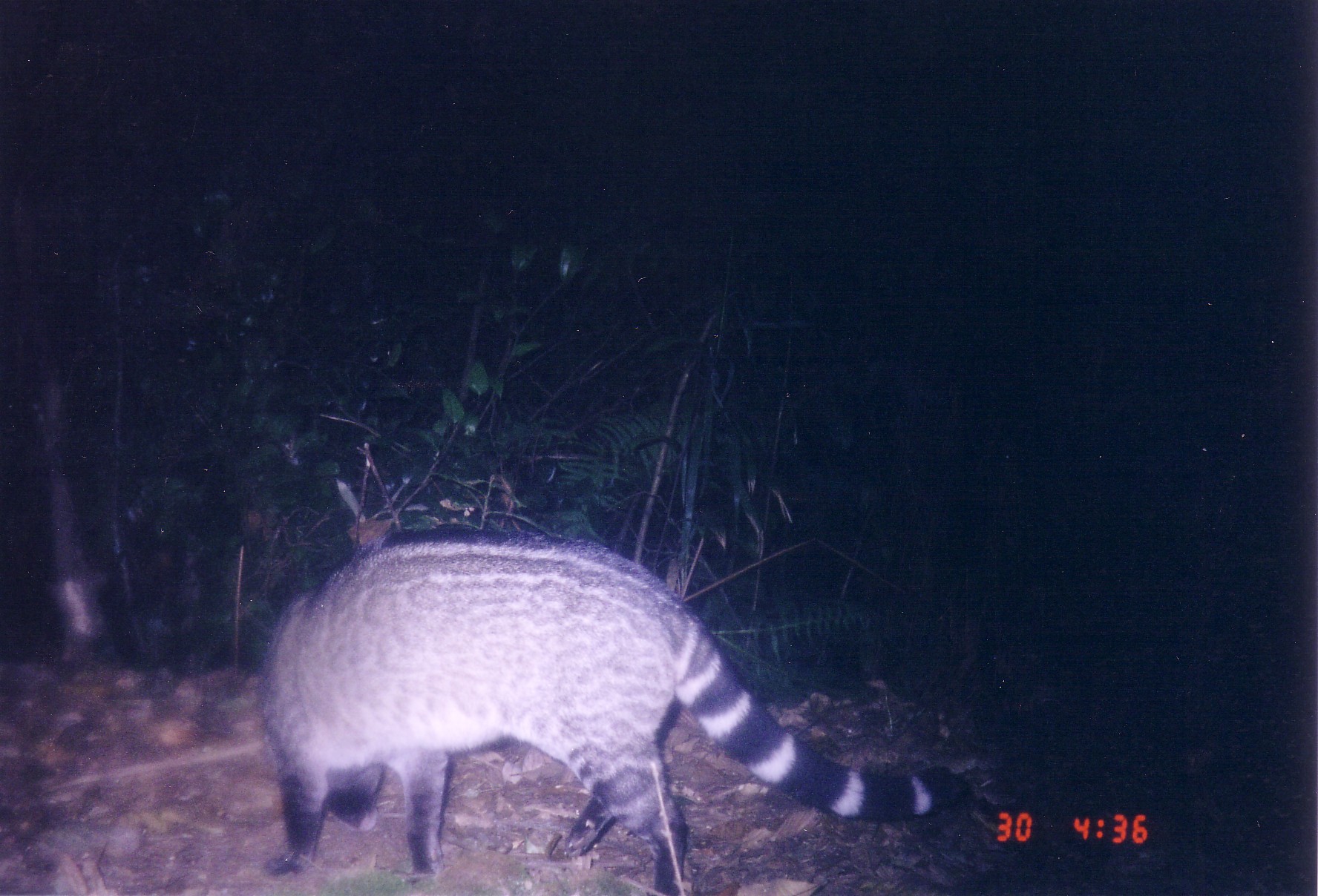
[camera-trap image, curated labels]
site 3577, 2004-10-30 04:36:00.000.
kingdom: Animalia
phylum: Chordata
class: Mammalia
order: Carnivora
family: Viverridae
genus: Viverra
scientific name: Viverra zibetha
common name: large indian civet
Viverra zibetha (large indian civet), count 1.